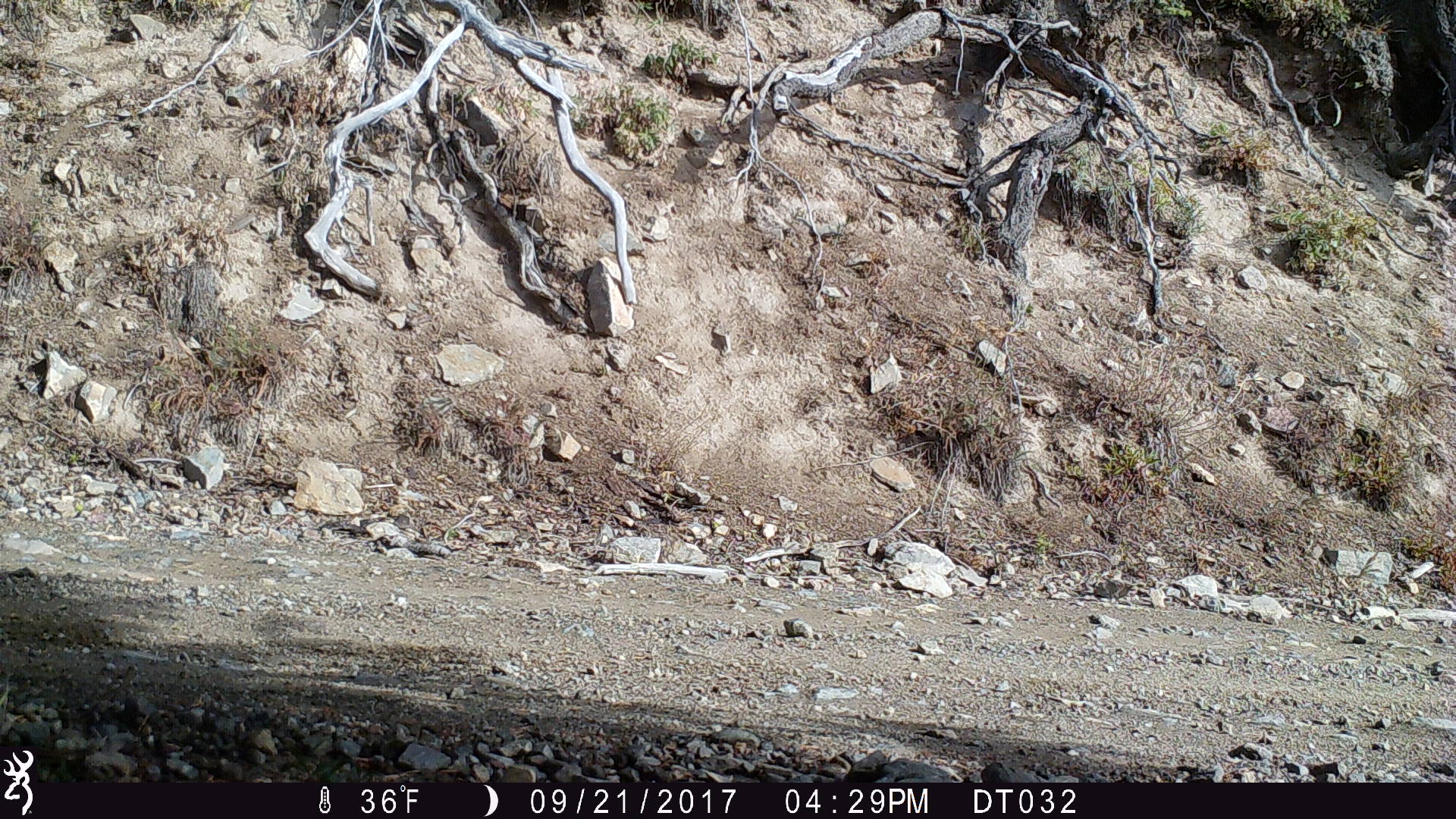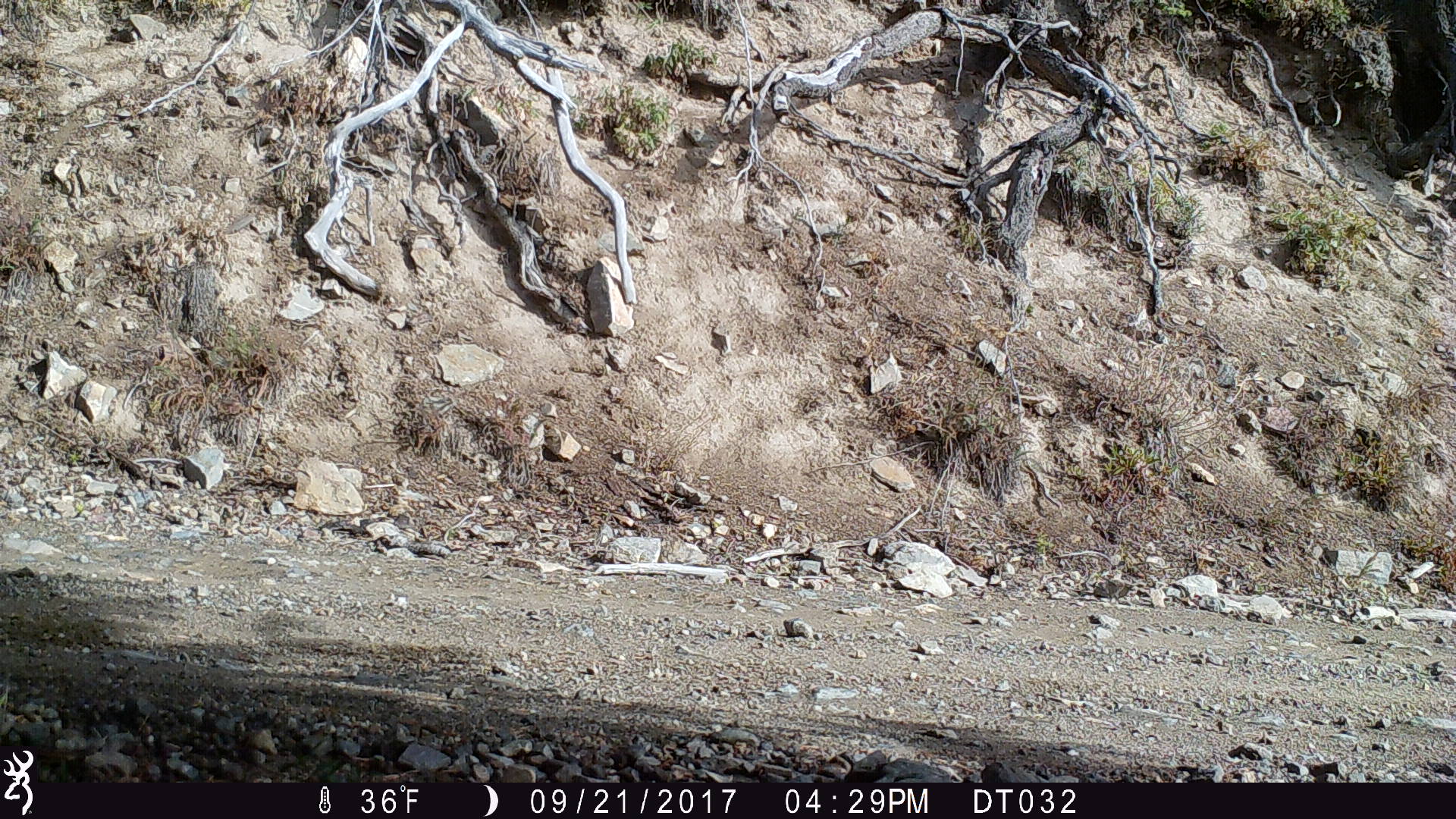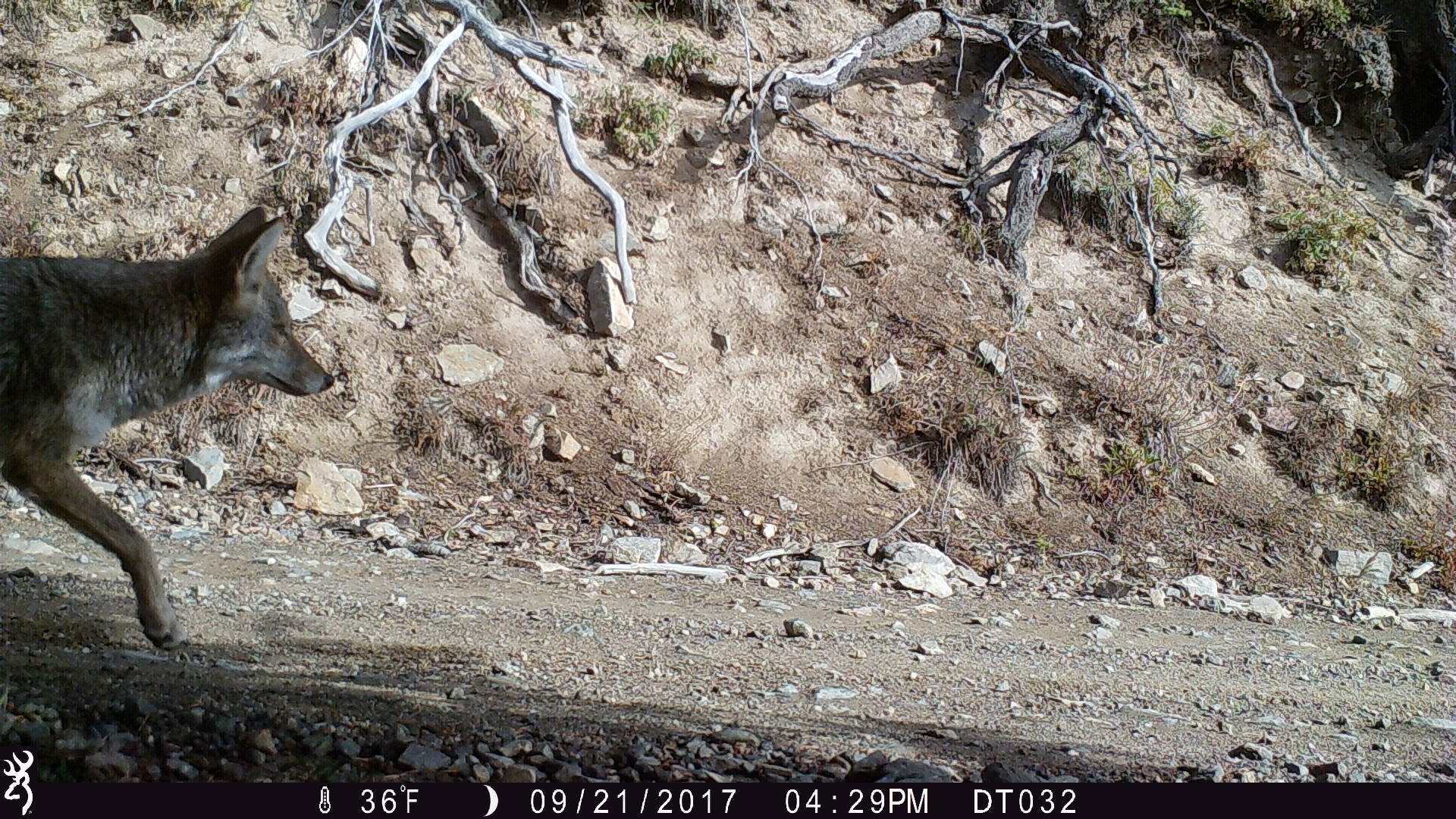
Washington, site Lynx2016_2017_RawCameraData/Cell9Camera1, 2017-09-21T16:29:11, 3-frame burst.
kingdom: Animalia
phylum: Chordata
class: Mammalia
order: Carnivora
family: Canidae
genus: Canis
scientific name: Canis latrans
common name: coyote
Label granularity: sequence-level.